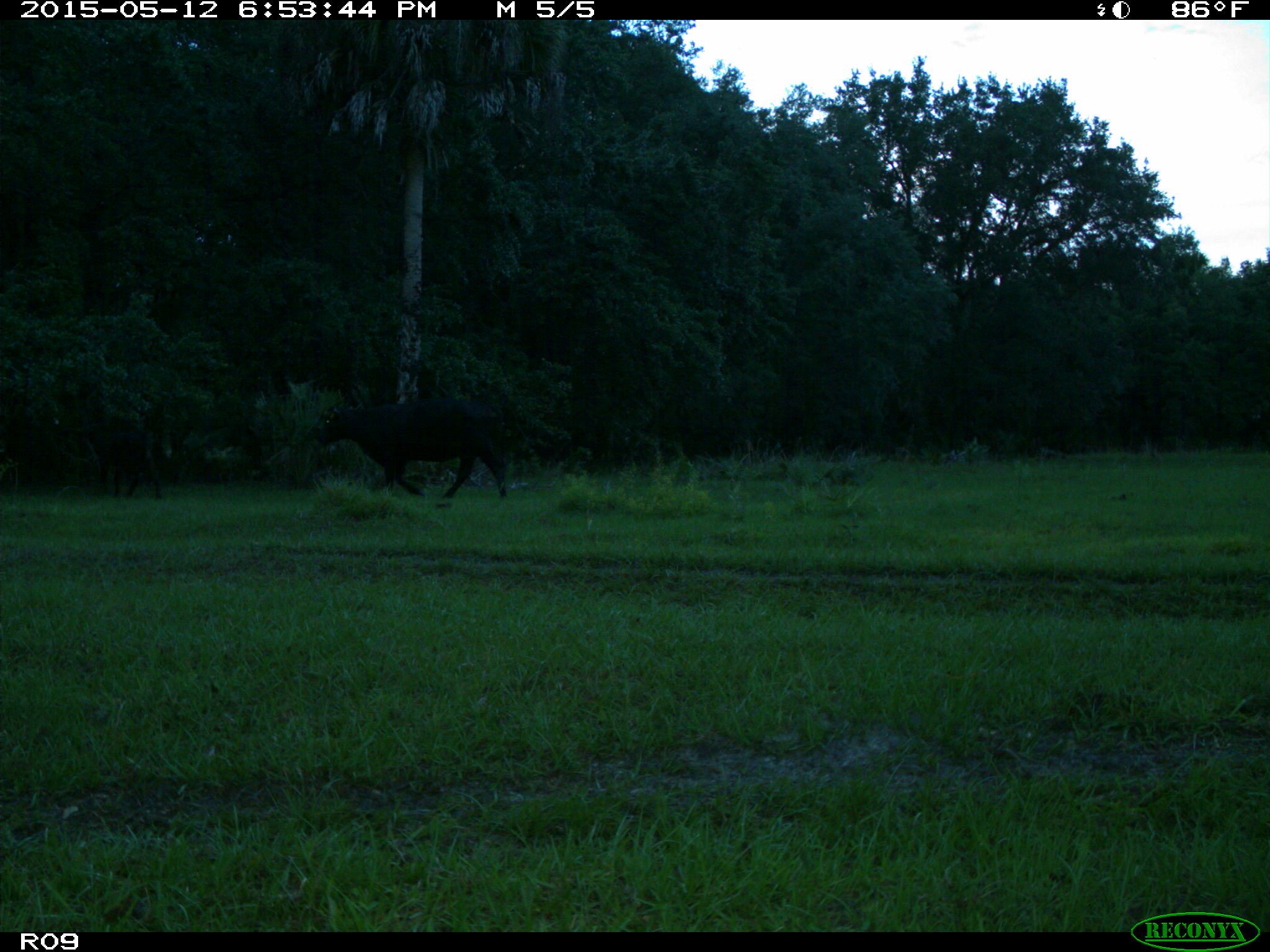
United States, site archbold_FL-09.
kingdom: Animalia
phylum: Chordata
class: Mammalia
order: Artiodactyla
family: Bovidae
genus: Bos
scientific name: Bos taurus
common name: domestic cow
Bos taurus (domestic cow).